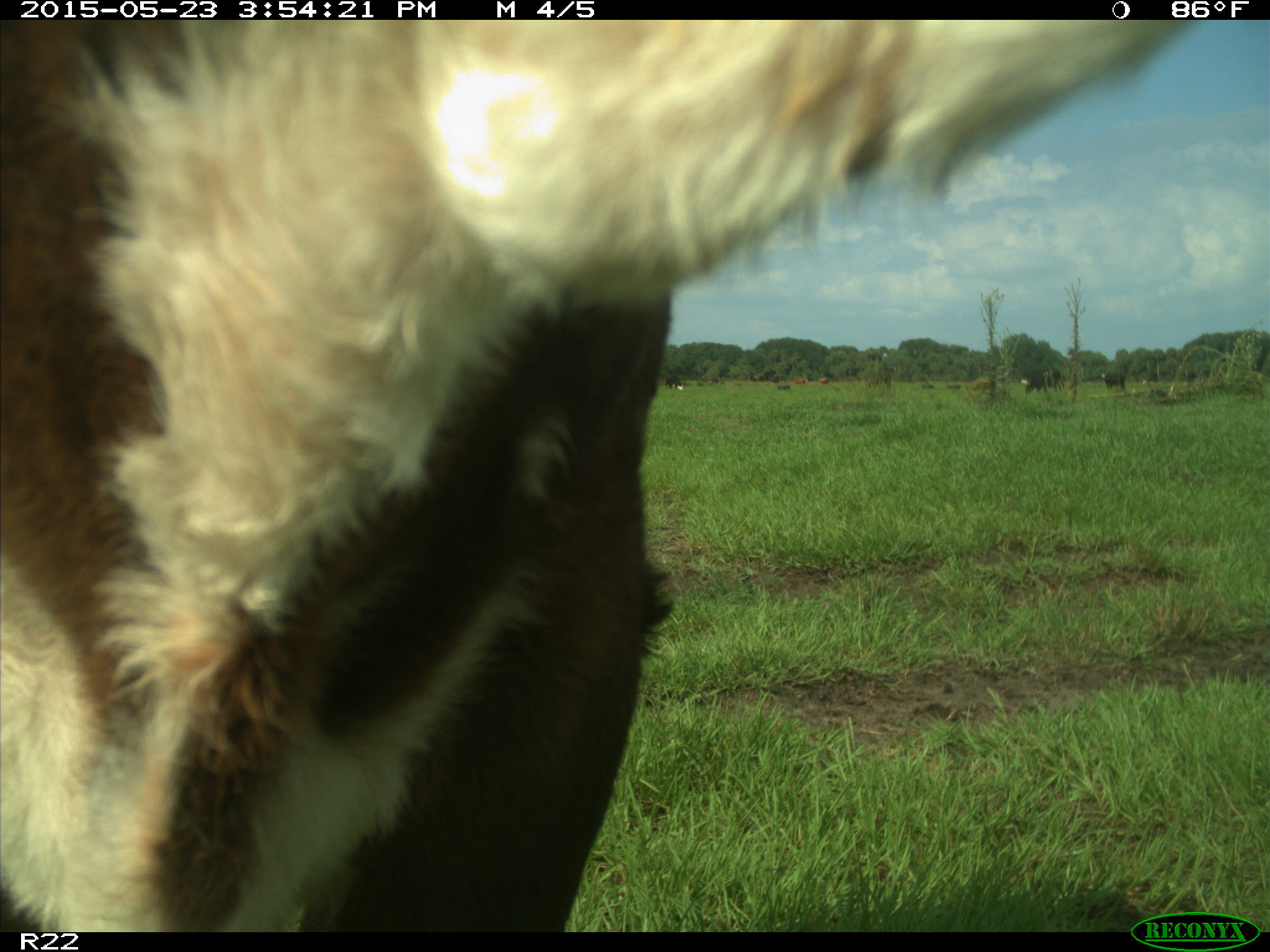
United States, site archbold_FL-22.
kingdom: Animalia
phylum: Chordata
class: Mammalia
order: Artiodactyla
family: Bovidae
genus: Bos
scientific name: Bos taurus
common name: domestic cow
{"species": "Bos taurus (domestic cow)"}